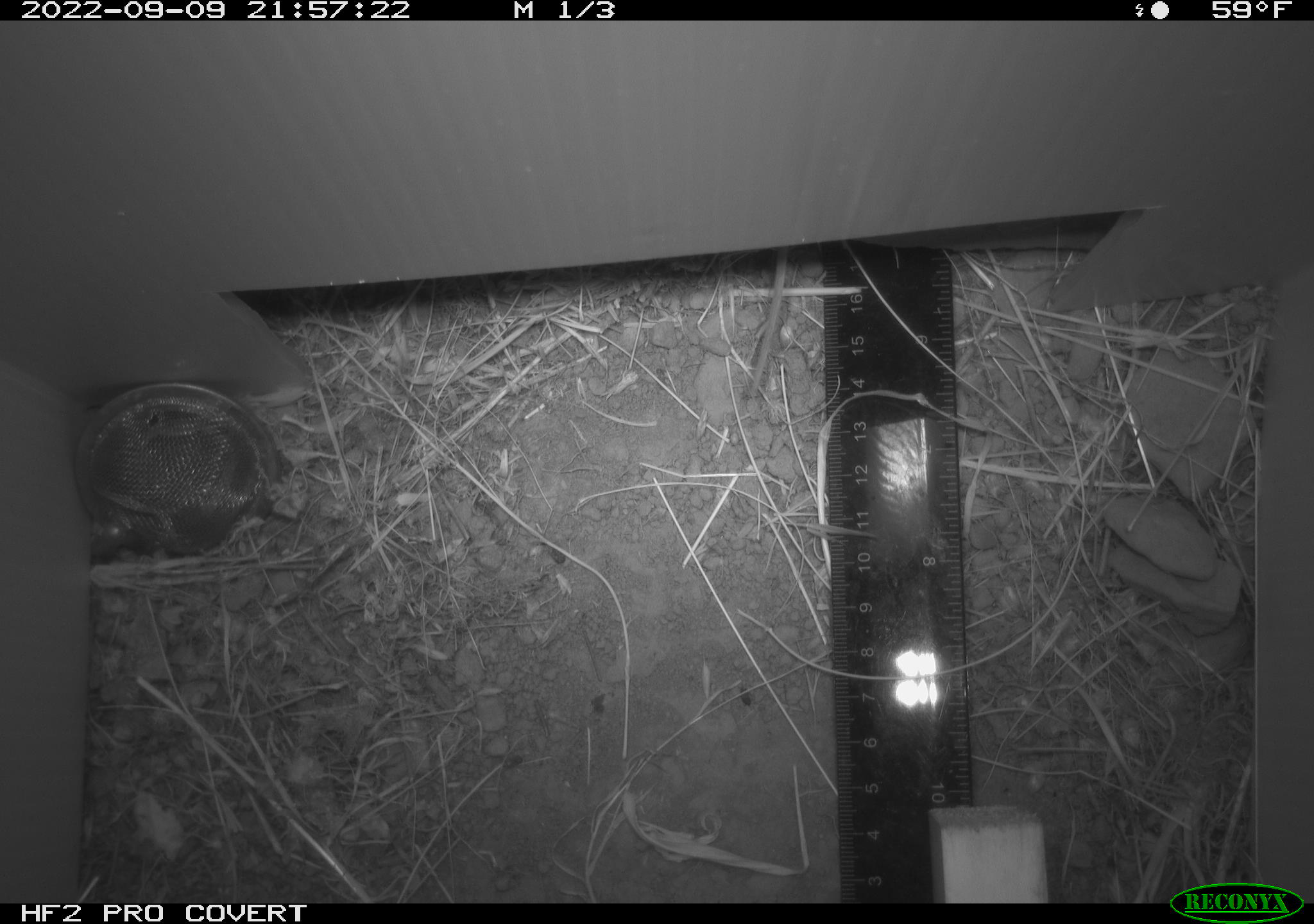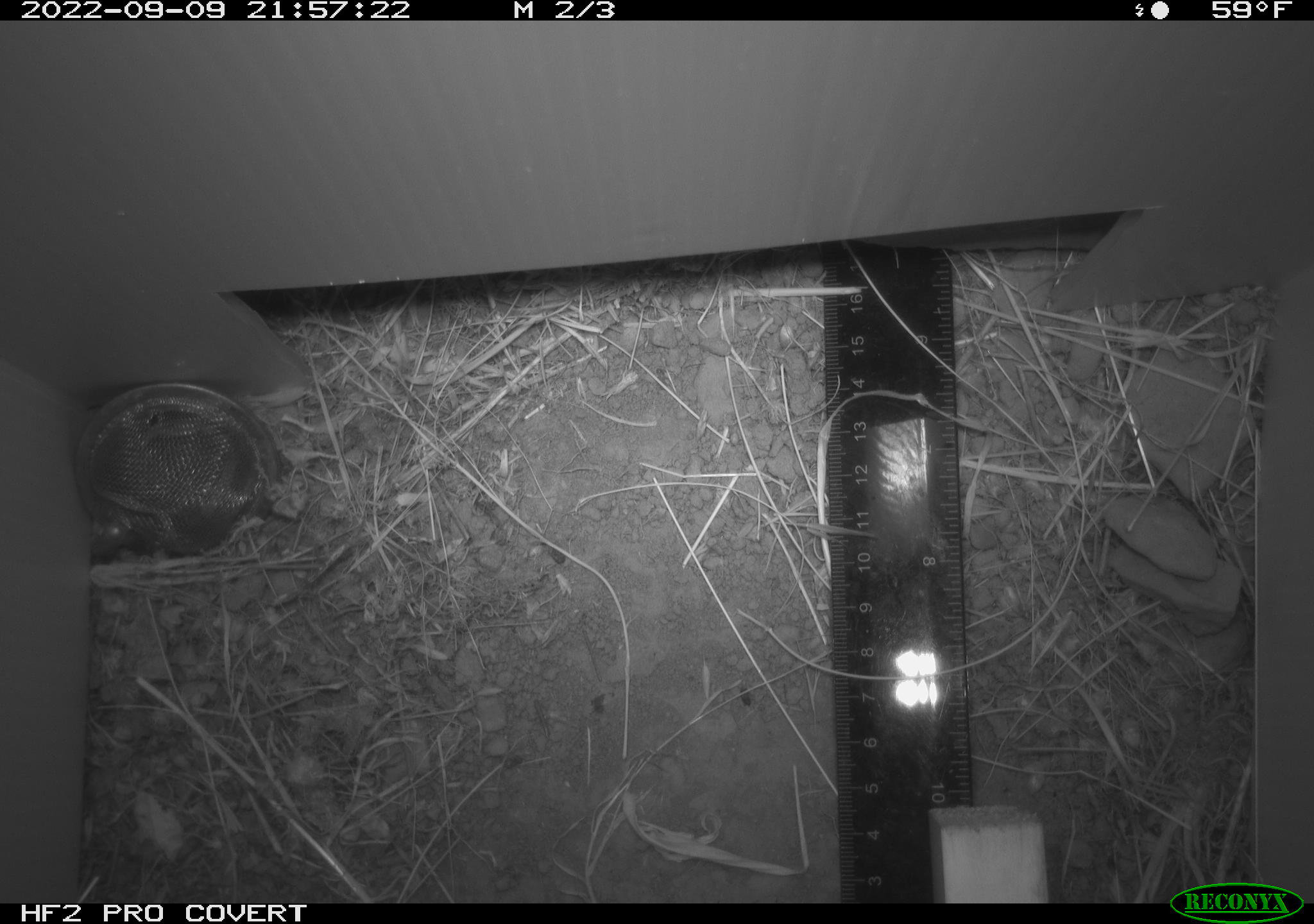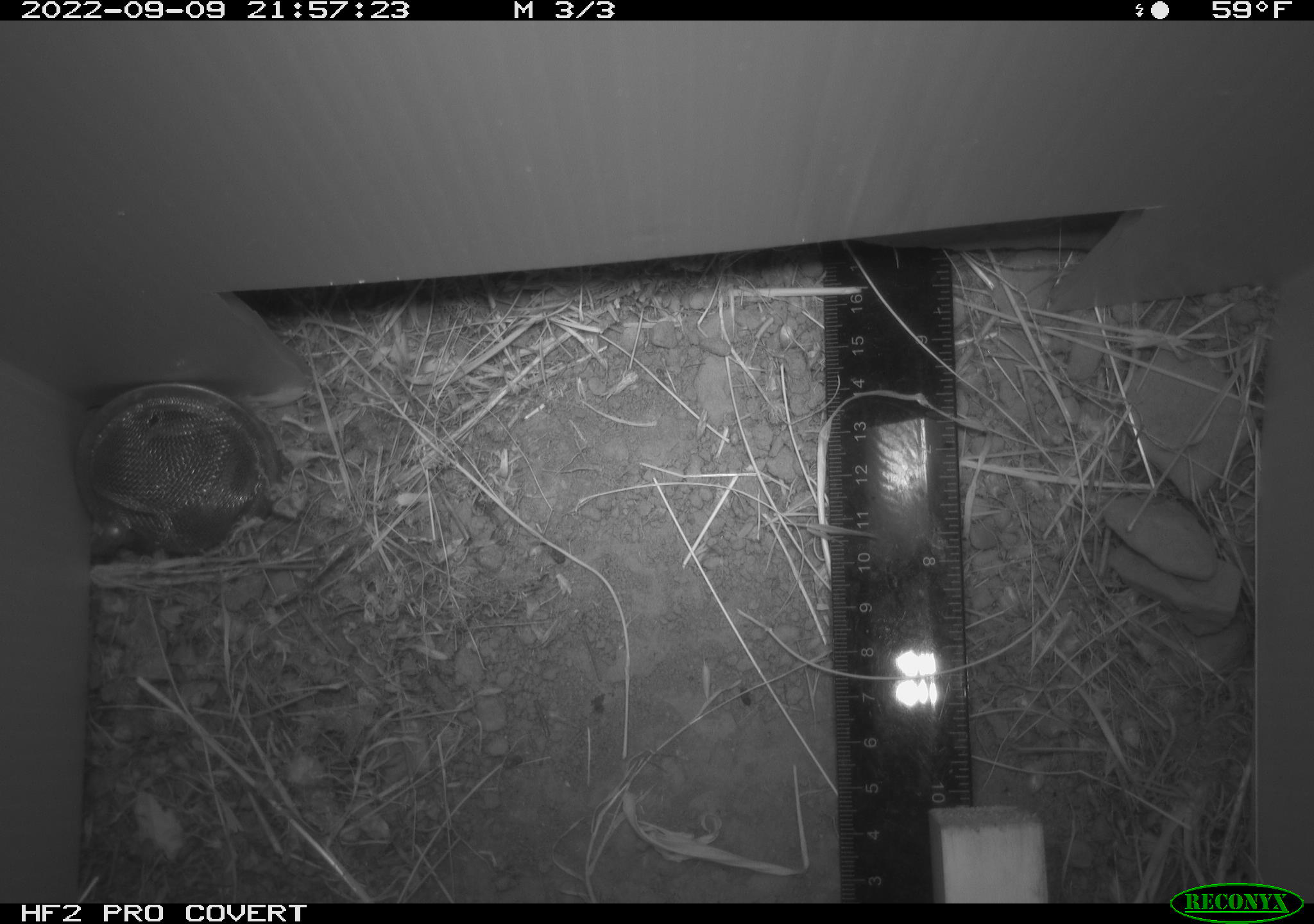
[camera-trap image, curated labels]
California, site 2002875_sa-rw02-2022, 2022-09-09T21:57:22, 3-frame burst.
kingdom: Animalia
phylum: Chordata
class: Mammalia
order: Rodentia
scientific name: Rodentia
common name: mouse species